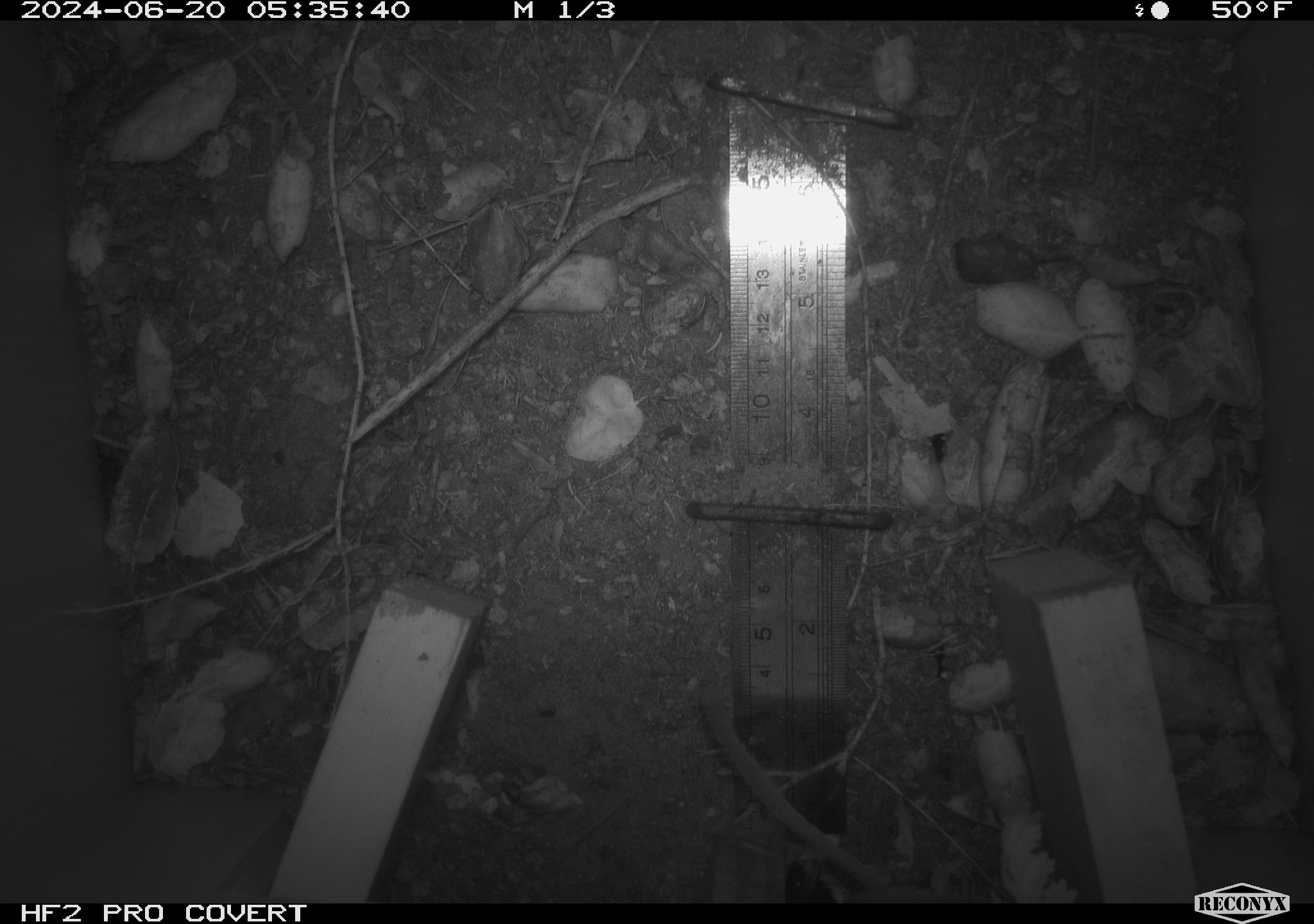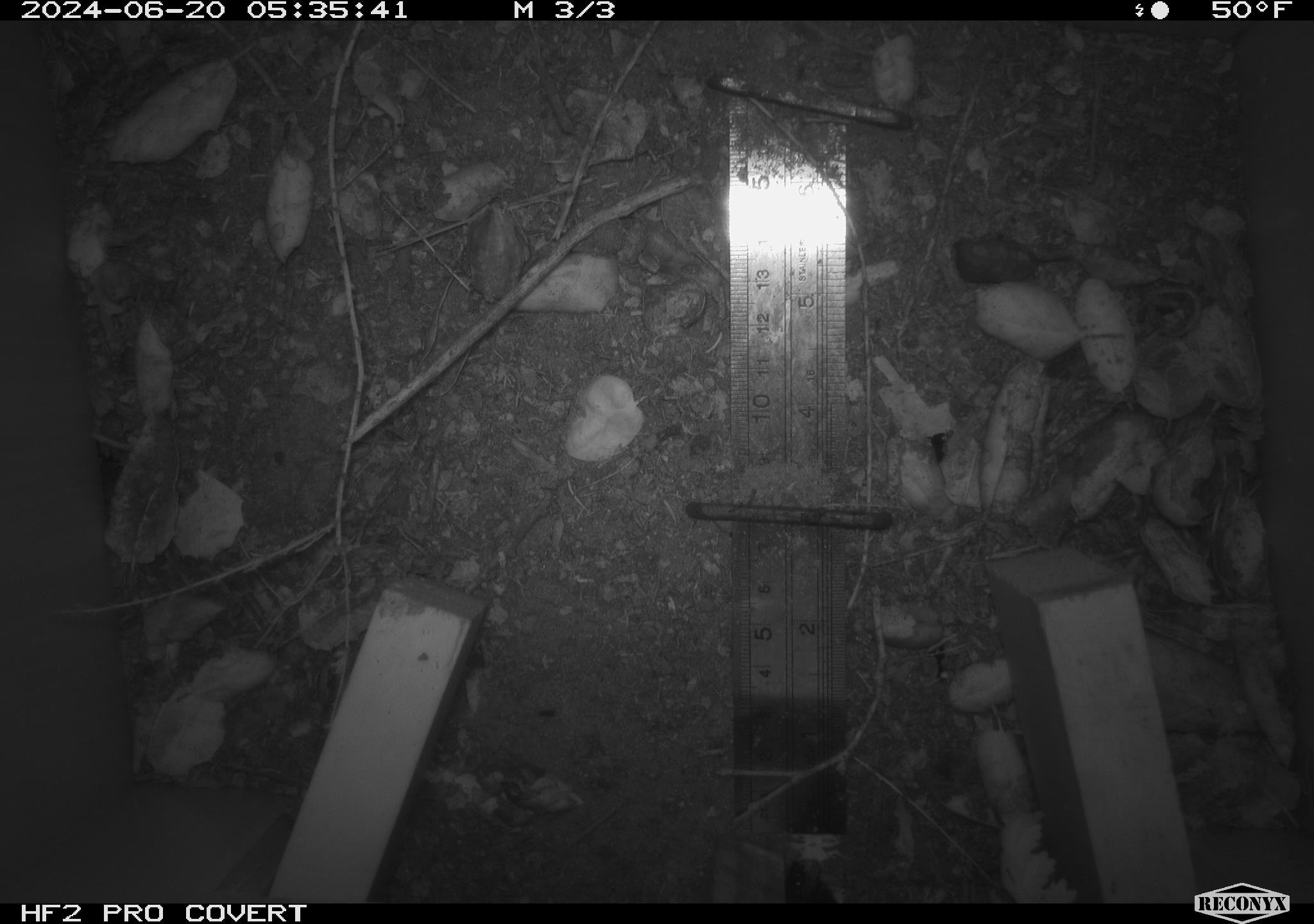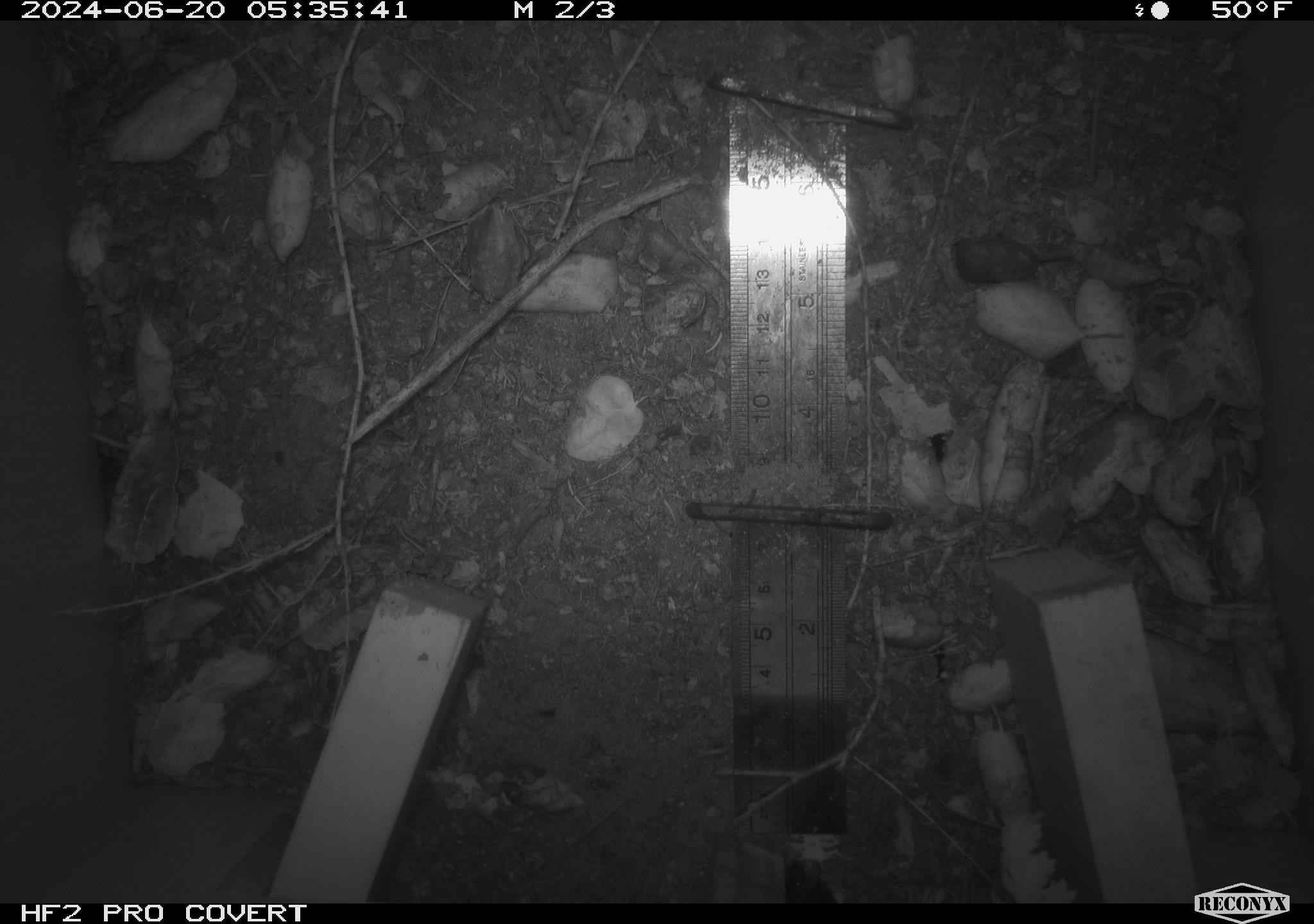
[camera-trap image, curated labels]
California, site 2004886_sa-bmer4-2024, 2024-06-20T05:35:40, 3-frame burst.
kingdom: Animalia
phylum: Chordata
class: Mammalia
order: Rodentia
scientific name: Rodentia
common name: woodrat or rat or mouse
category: woodrat or rat or mouse species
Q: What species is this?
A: Woodrat or rat or mouse species (woodrat or rat or mouse) (Rodentia).